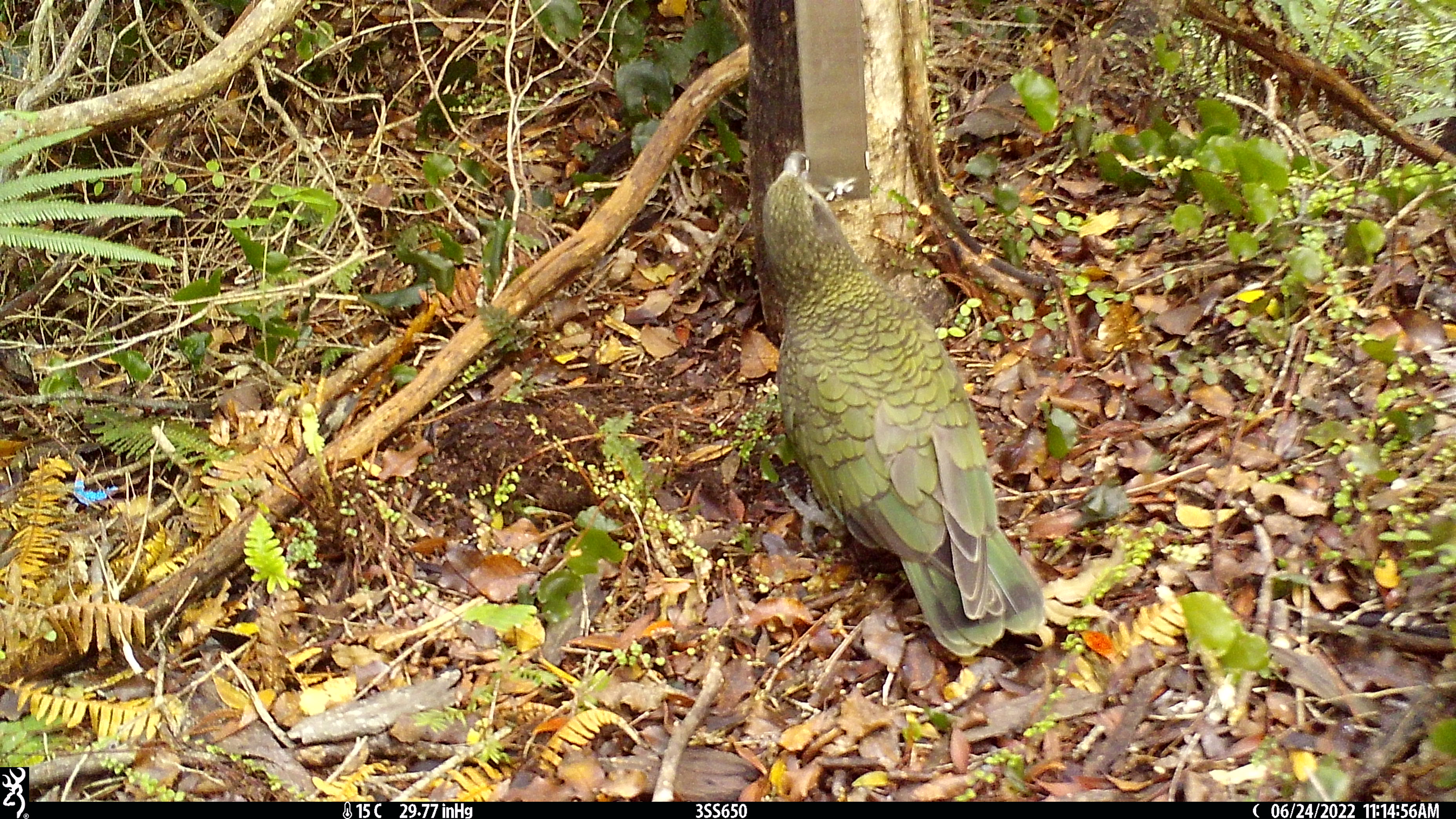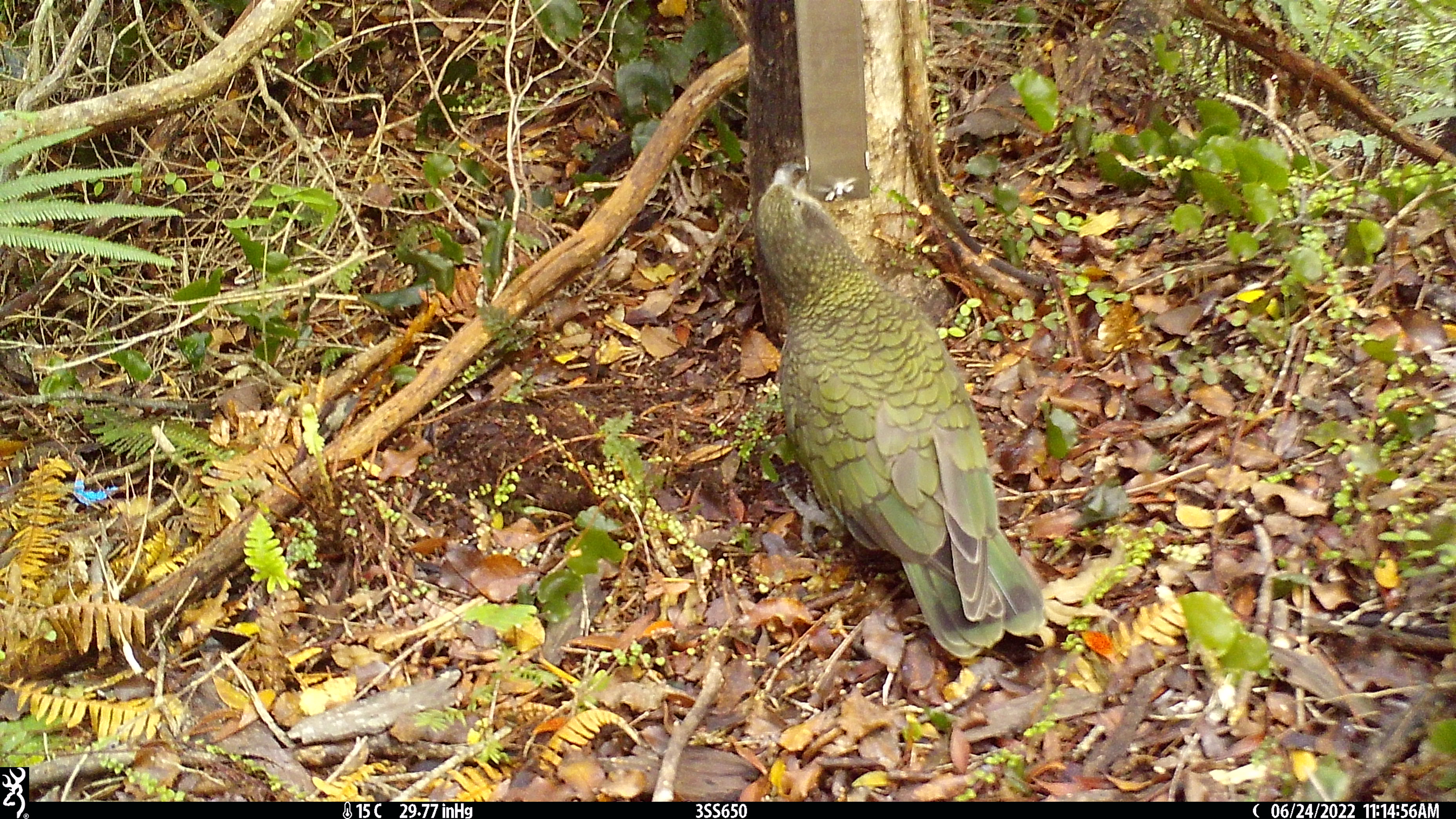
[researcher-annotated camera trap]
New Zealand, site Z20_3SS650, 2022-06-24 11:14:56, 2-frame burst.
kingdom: Animalia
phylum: Chordata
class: Aves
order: Psittaciformes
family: Strigopidae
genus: Nestor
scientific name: Nestor notabilis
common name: kea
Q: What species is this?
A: Kea (Nestor notabilis).